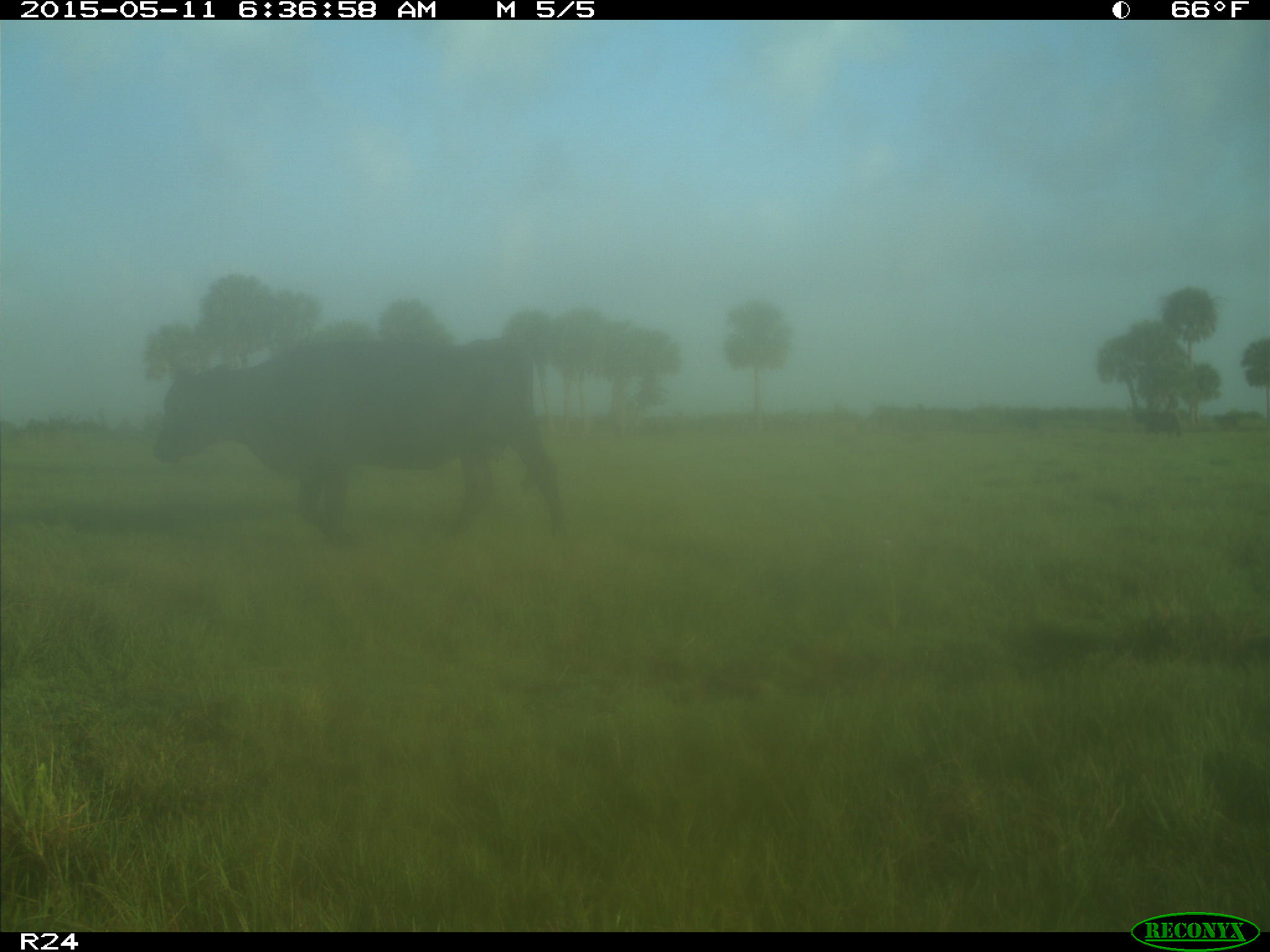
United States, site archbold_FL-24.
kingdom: Animalia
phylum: Chordata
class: Mammalia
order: Artiodactyla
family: Bovidae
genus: Bos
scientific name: Bos taurus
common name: domestic cow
Bos taurus (domestic cow).